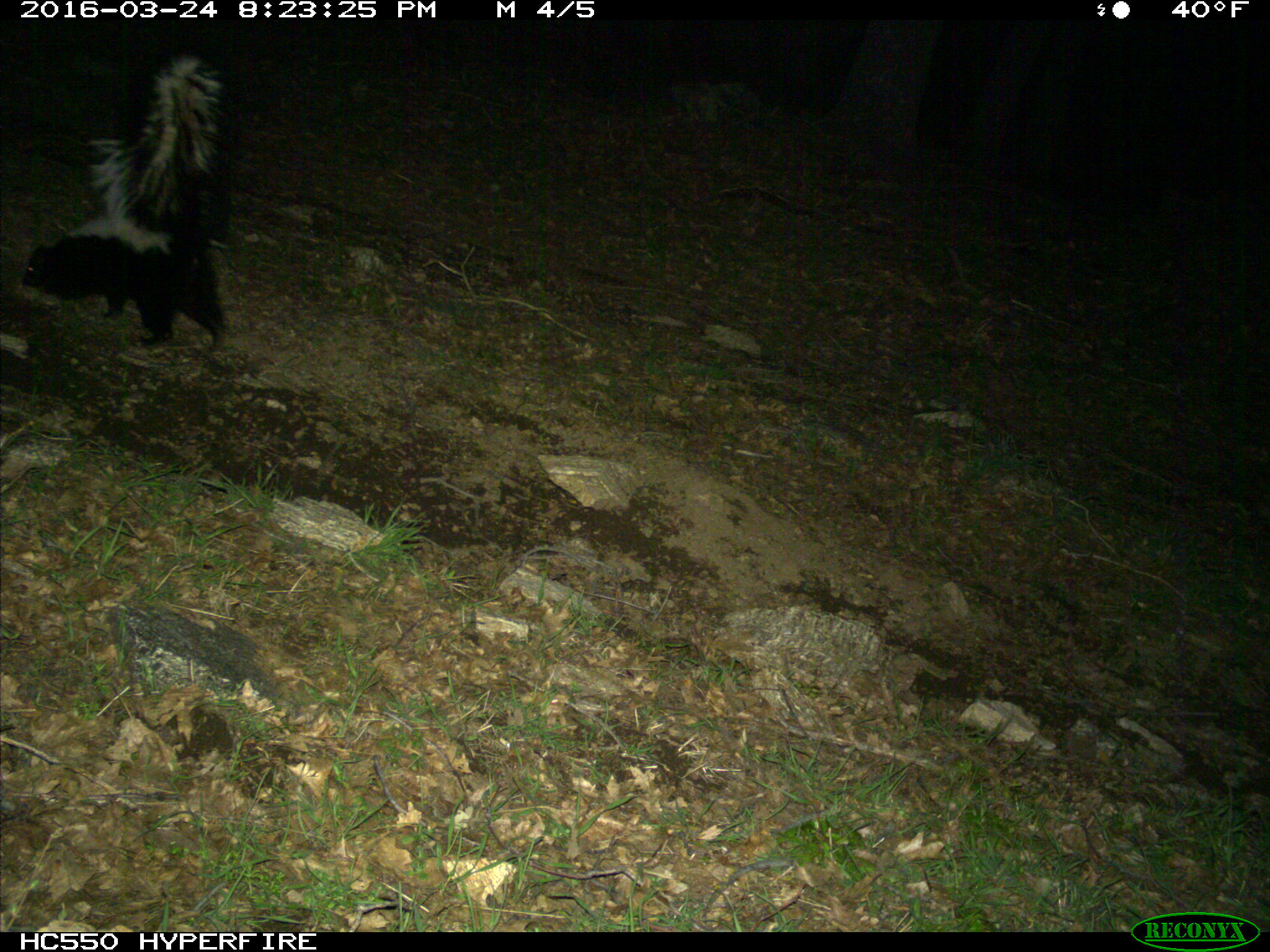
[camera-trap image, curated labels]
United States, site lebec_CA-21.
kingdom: Animalia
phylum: Chordata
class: Mammalia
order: Carnivora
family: Mephitidae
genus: Mephitis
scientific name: Mephitis mephitis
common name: striped skunk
Mephitis mephitis (striped skunk).